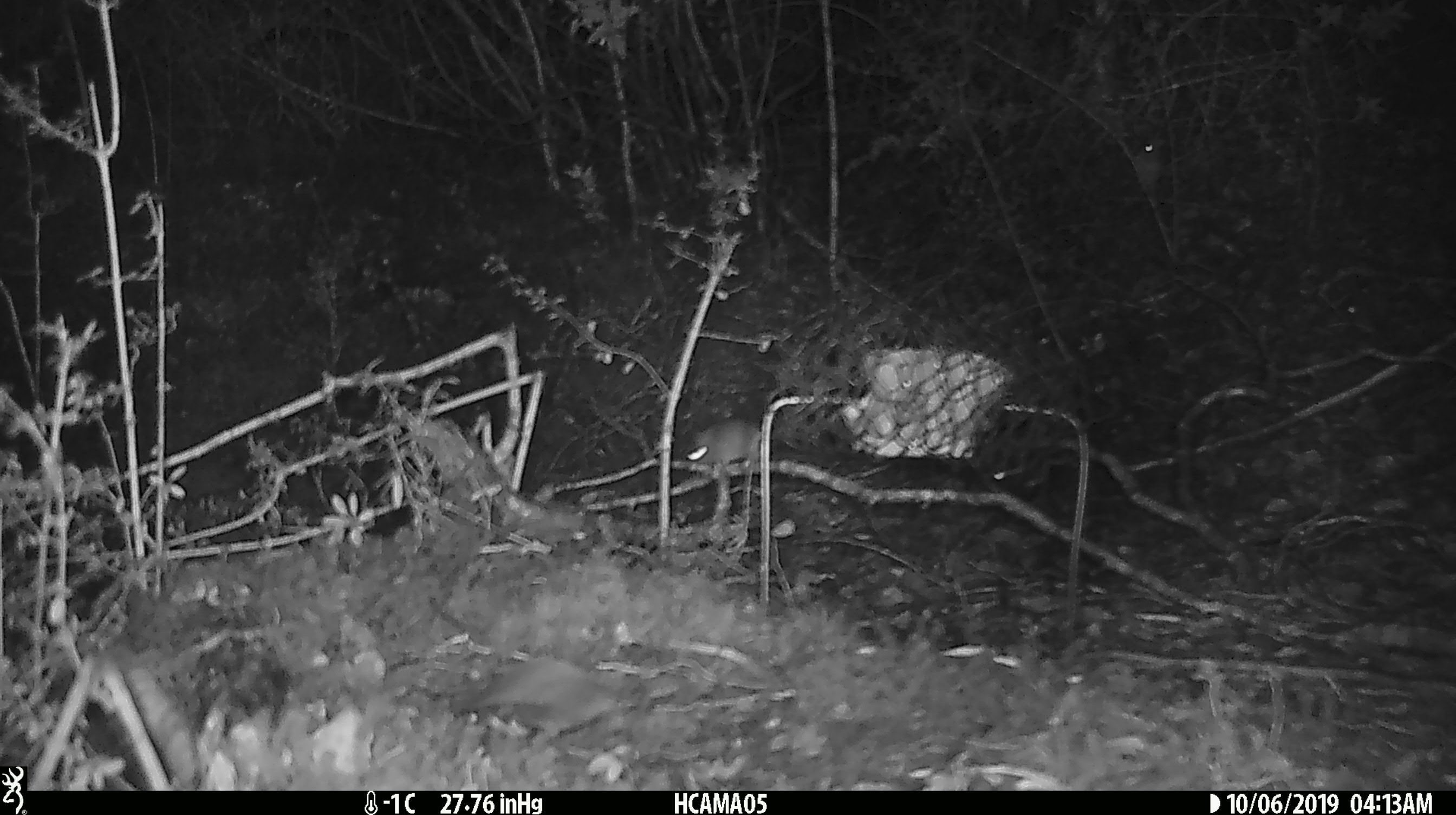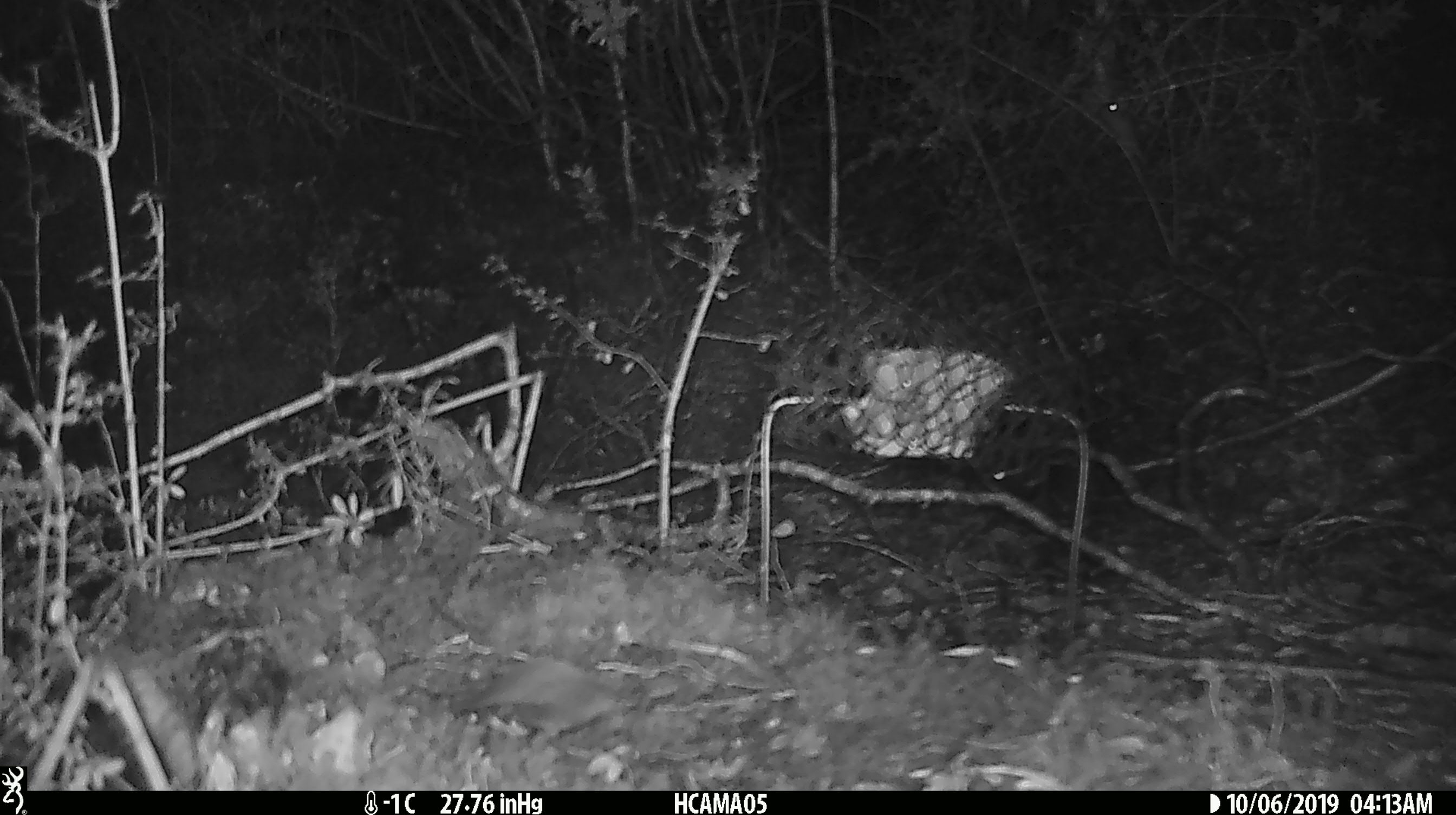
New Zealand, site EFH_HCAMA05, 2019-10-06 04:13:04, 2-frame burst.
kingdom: Animalia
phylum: Chordata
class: Mammalia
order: Rodentia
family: Muridae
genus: Mus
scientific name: Mus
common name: mouse